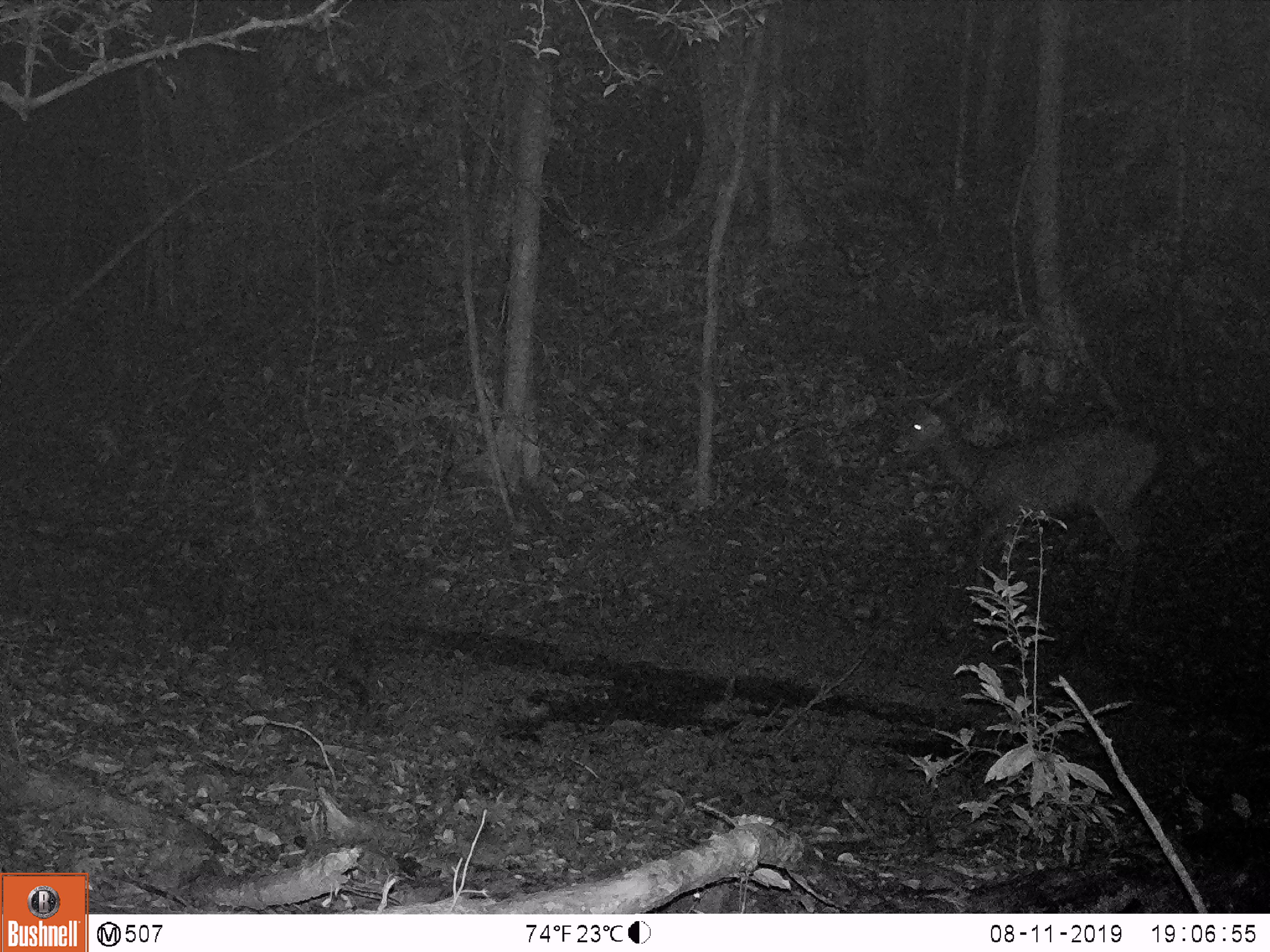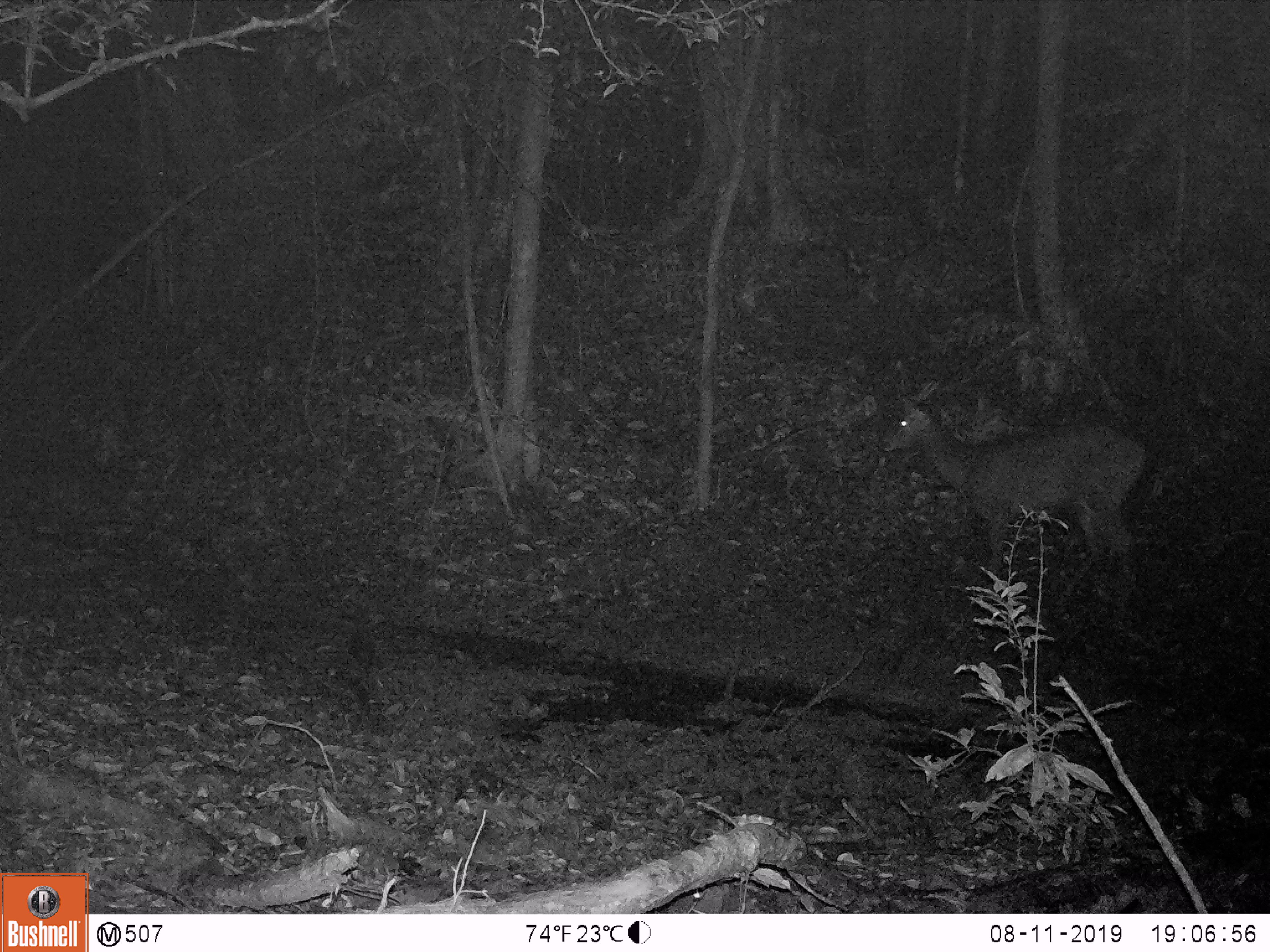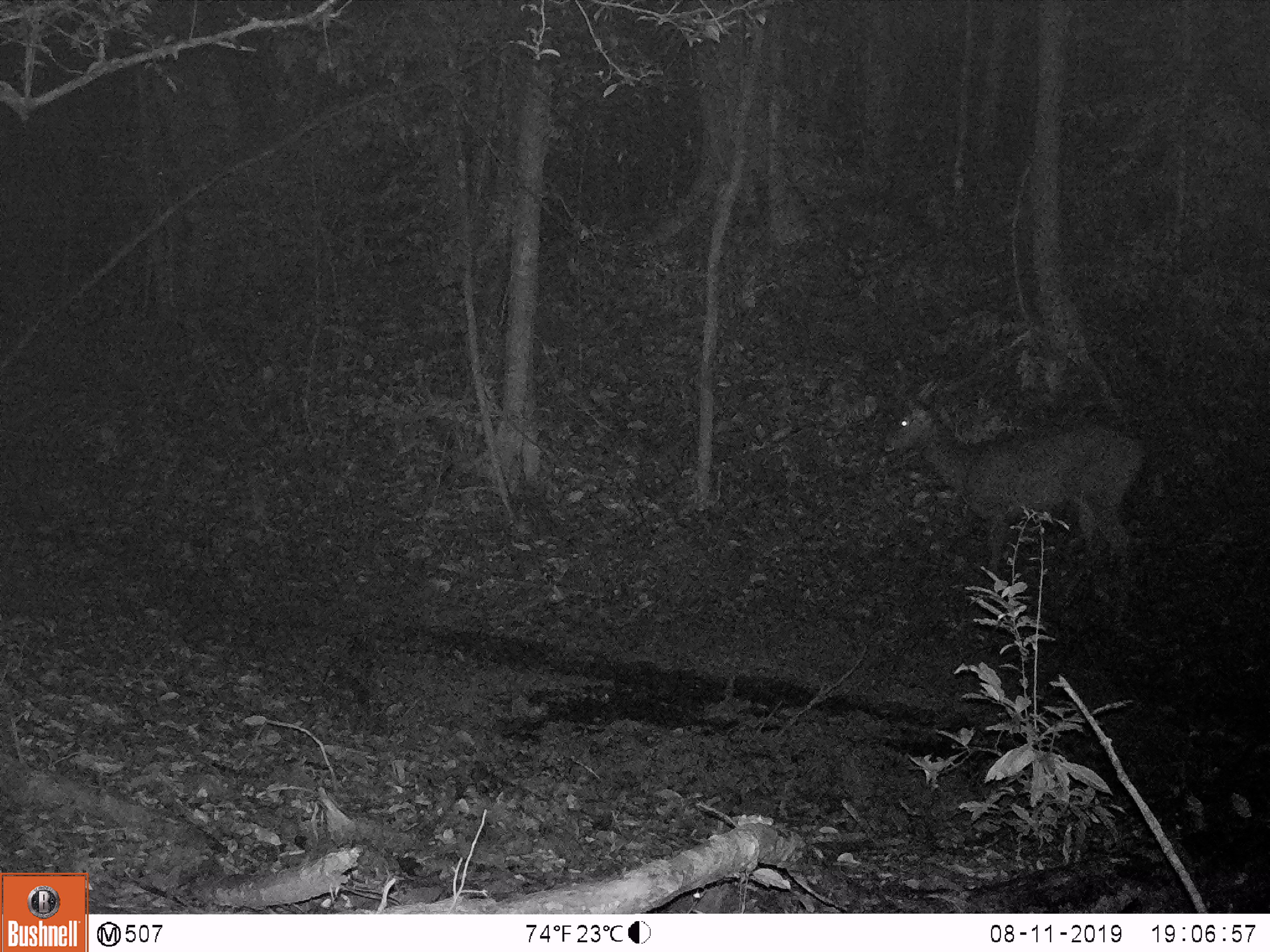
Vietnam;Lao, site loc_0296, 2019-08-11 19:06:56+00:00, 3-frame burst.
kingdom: Animalia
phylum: Chordata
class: Mammalia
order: Artiodactyla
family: Cervidae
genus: Rusa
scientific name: Rusa unicolor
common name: sambar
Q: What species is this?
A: Sambar (Rusa unicolor).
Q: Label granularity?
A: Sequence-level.